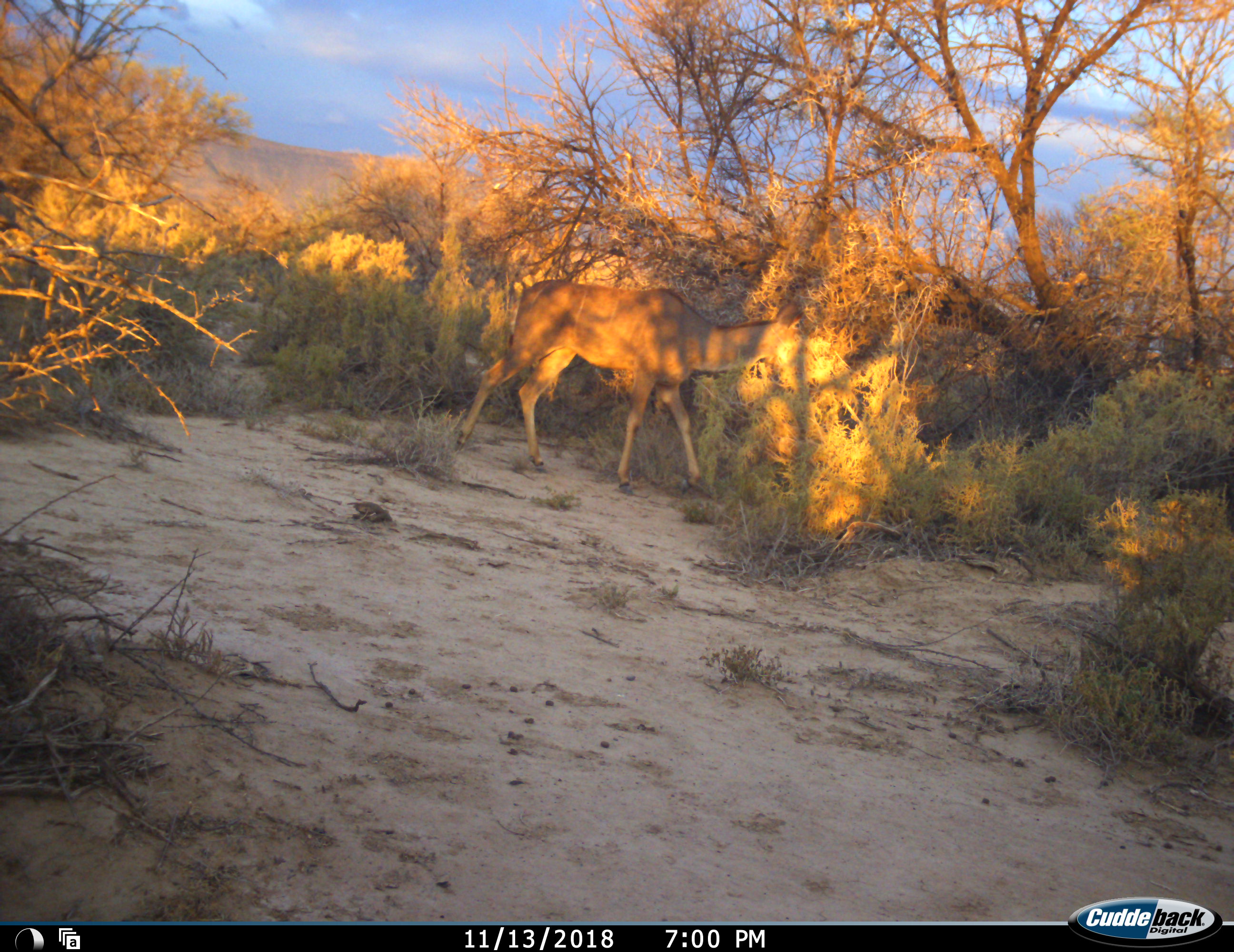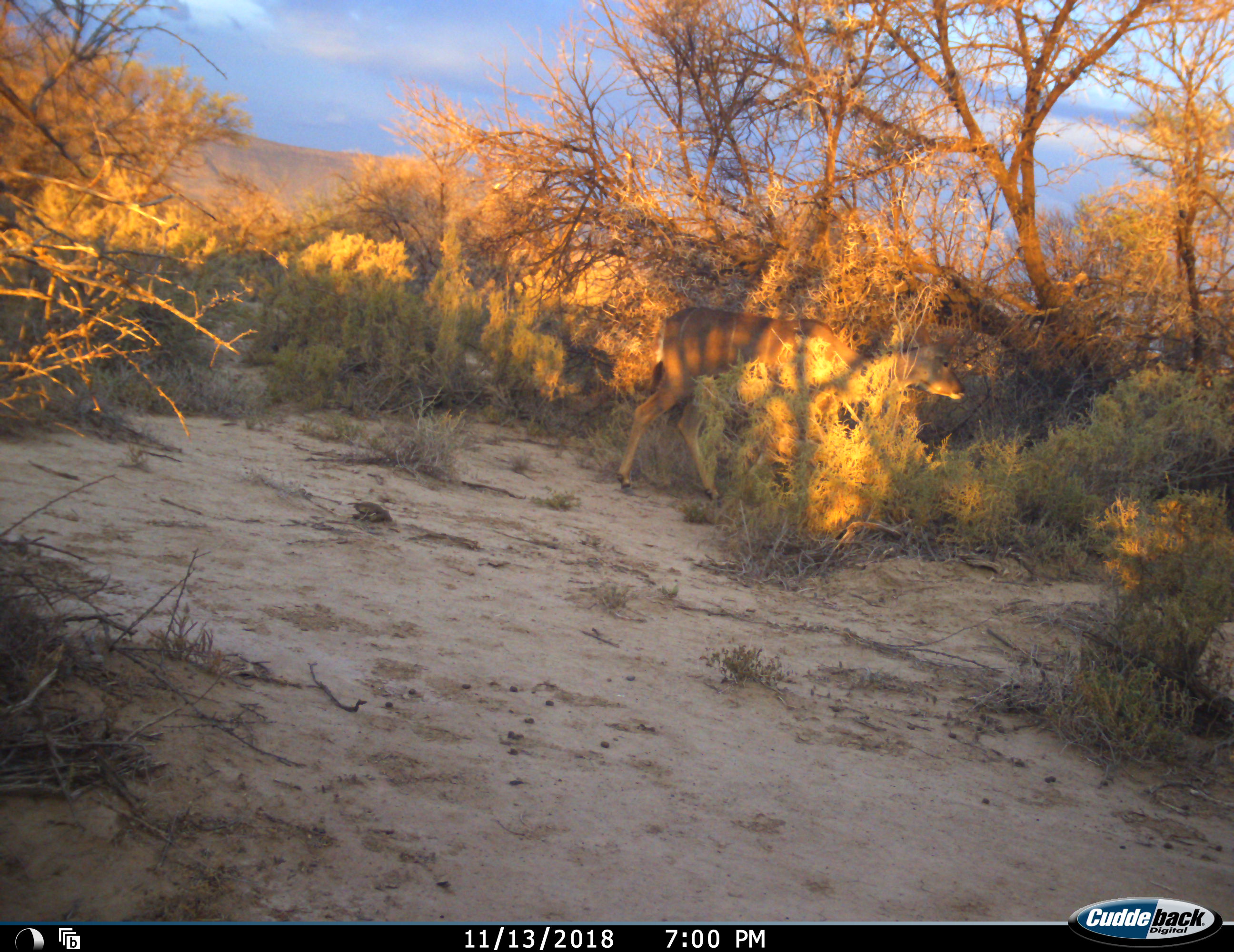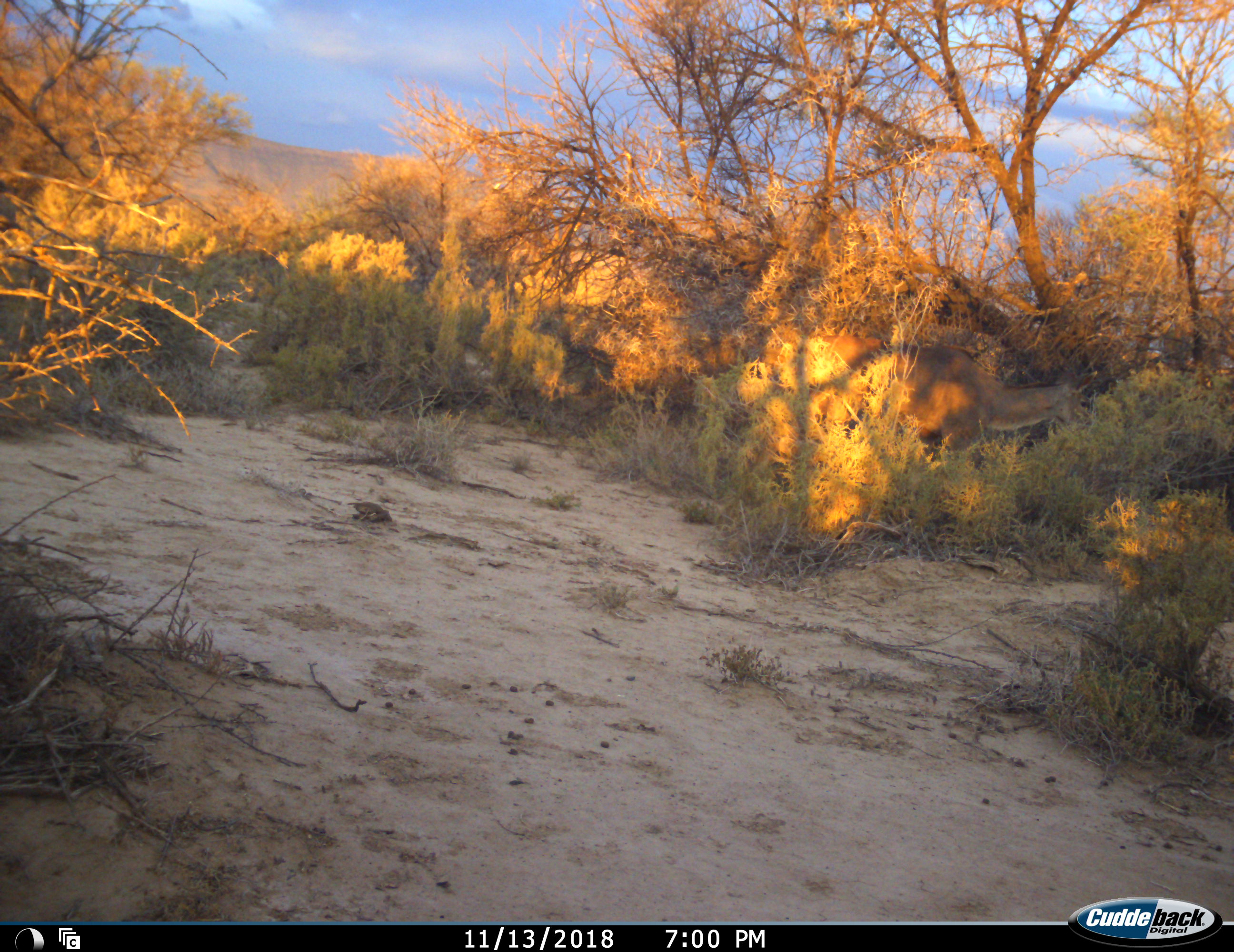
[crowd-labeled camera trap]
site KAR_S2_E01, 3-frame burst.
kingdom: Animalia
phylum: Chordata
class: Mammalia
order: Artiodactyla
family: Bovidae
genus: Tragelaphus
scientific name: Tragelaphus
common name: kudu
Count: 1.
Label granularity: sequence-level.